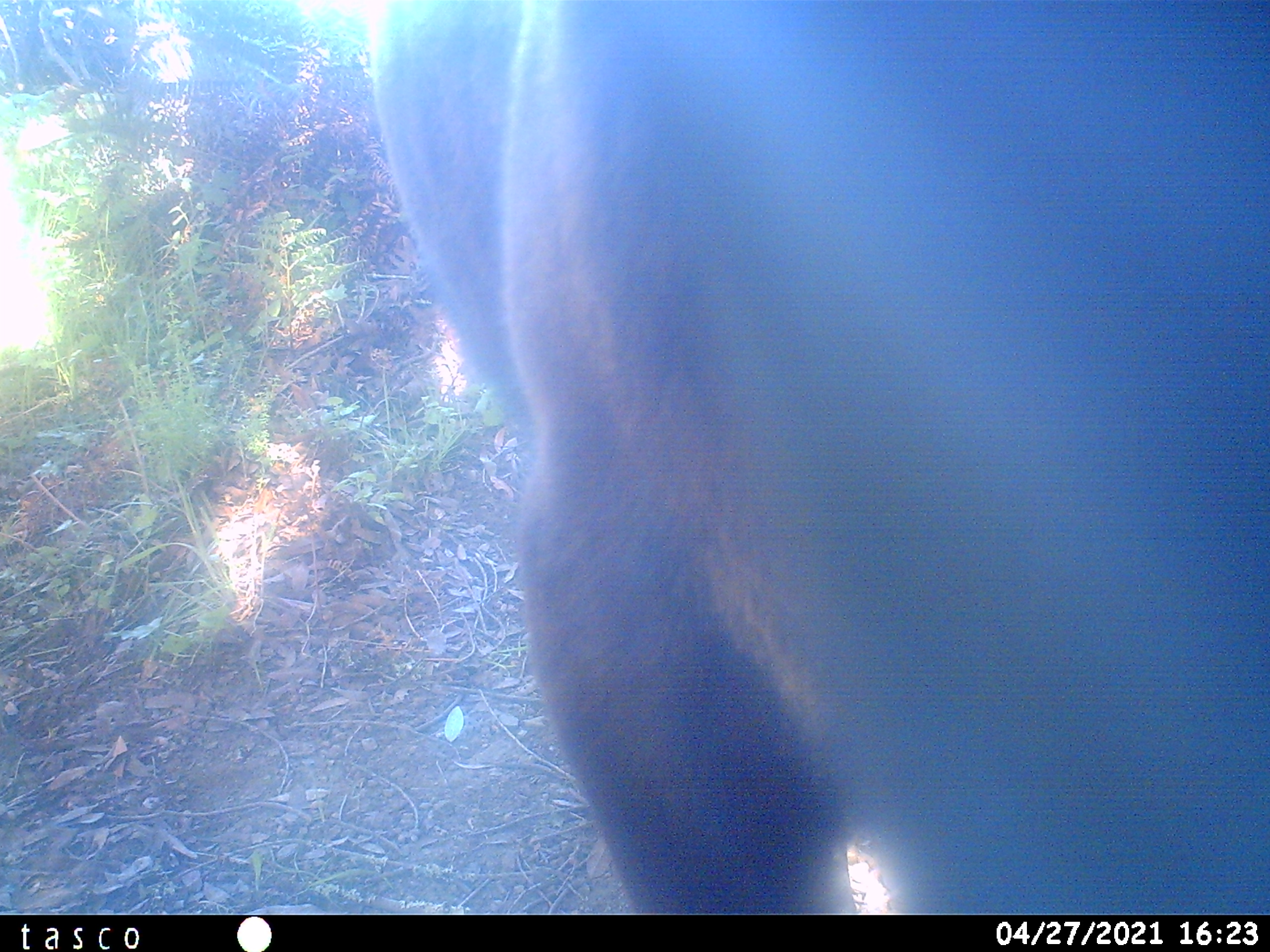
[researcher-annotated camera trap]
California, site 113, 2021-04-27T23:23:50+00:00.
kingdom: Animalia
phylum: Chordata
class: Mammalia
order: Artiodactyla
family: Bovidae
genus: Bos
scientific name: Bos taurus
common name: domestic cattle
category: cattle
Cattle (domestic cattle) (Bos taurus).